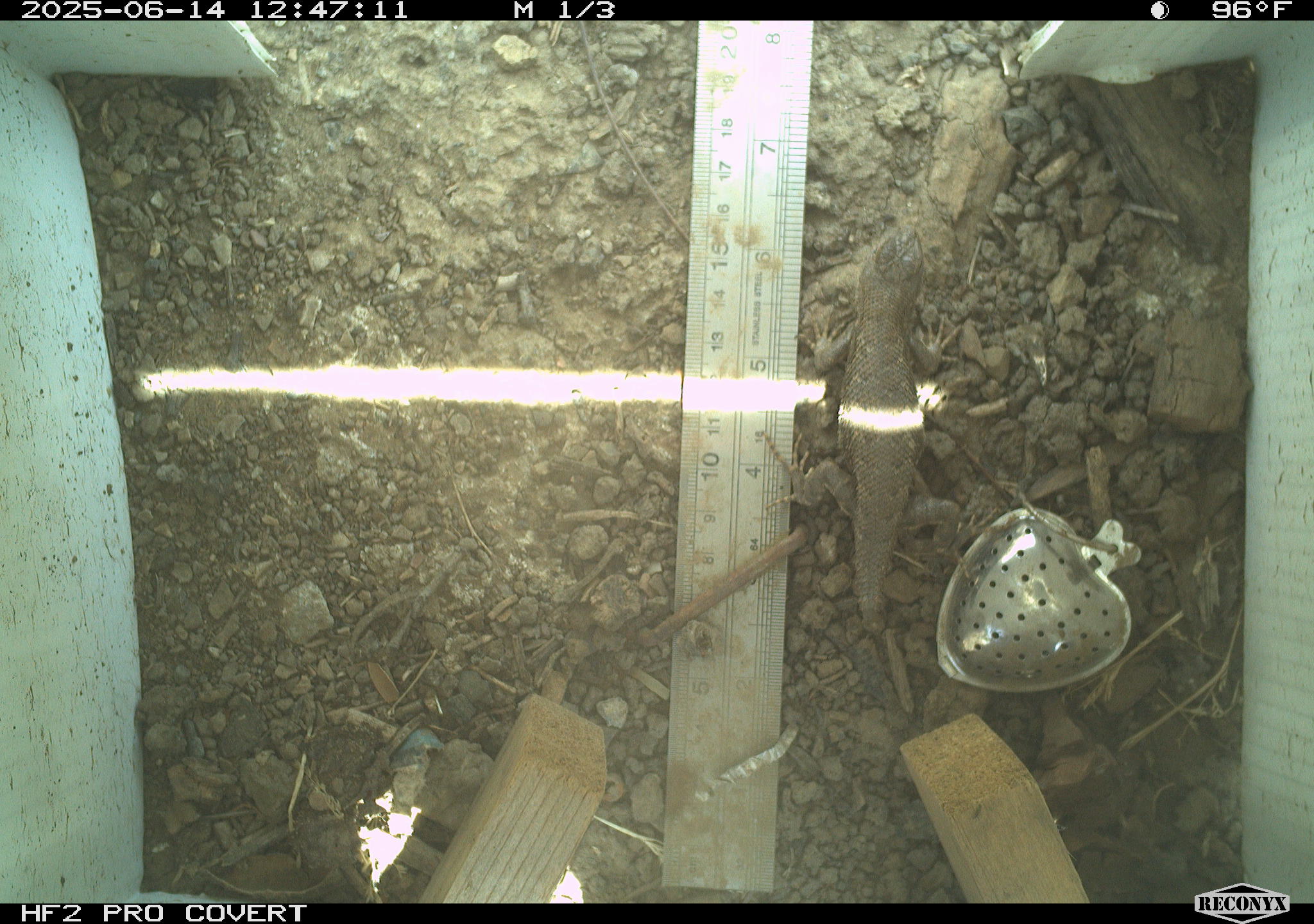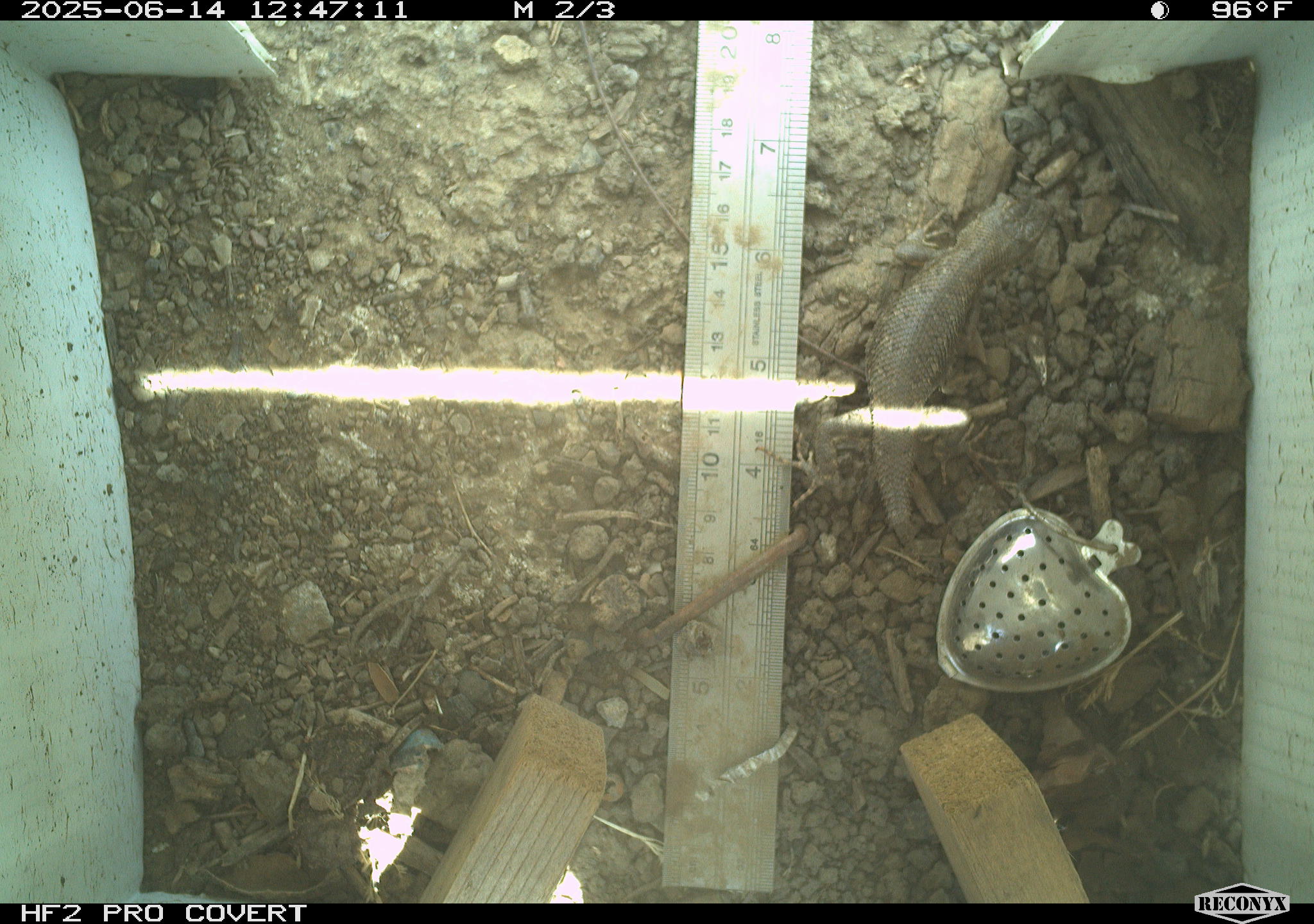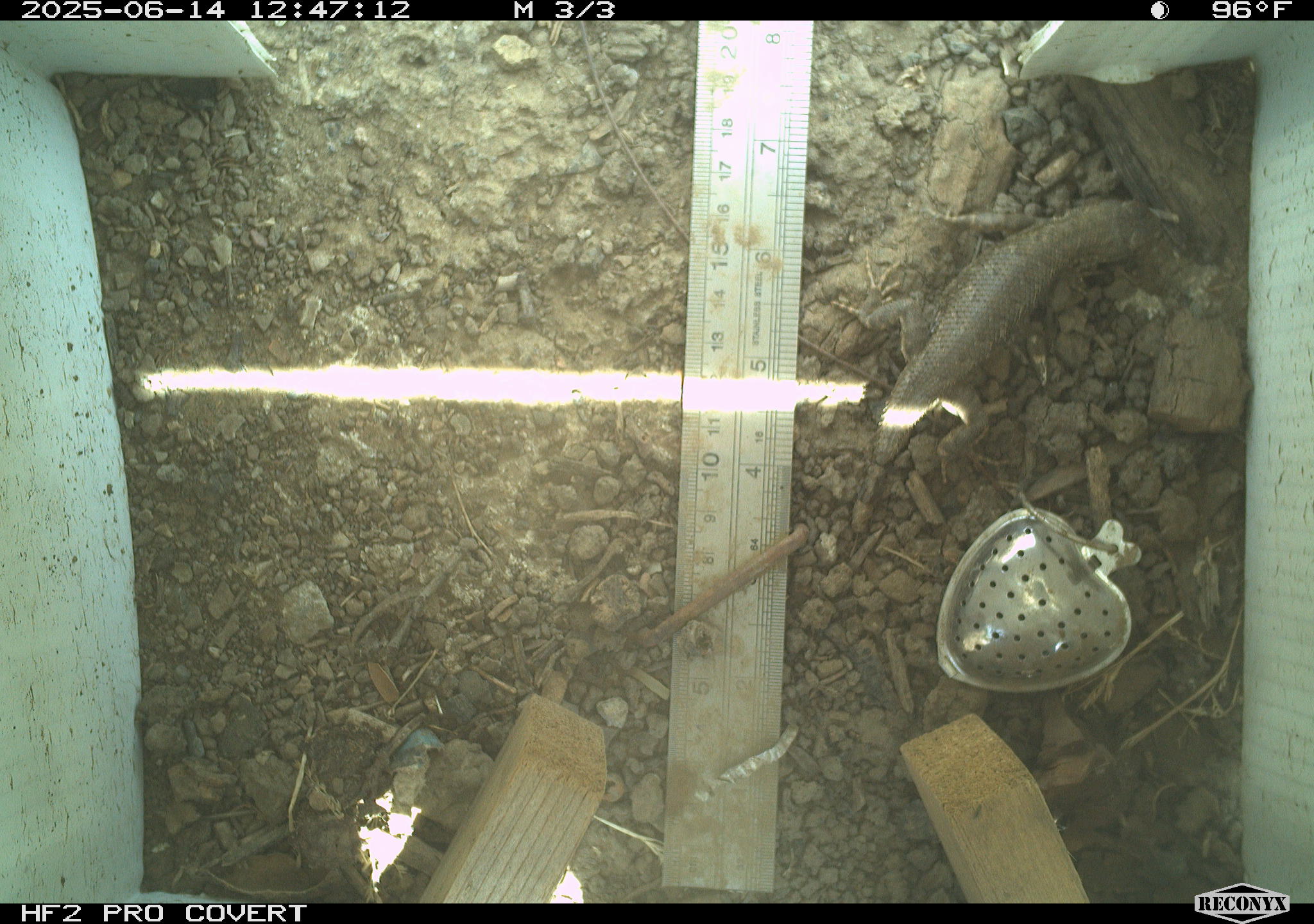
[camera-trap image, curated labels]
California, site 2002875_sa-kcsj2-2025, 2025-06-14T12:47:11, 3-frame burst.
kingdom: Animalia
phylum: Chordata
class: Reptilia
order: Squamata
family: Phrynosomatidae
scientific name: Phrynosomatidae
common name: north american spiny lizards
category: sceloporus/uta species